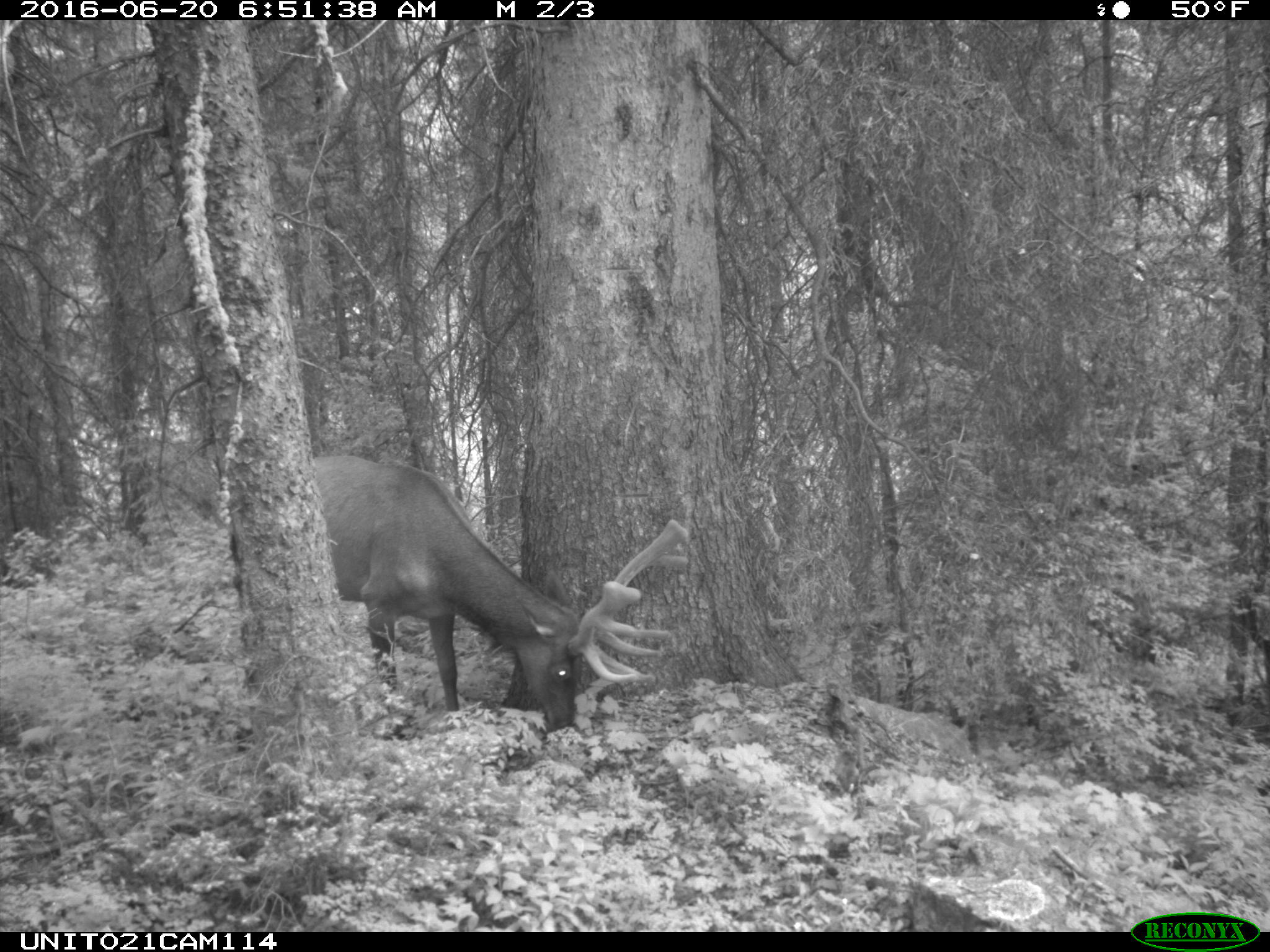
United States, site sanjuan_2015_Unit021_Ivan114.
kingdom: Animalia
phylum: Chordata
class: Mammalia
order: Artiodactyla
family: Cervidae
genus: Cervus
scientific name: Cervus elaphus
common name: red deer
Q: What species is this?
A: Cervus elaphus (red deer).